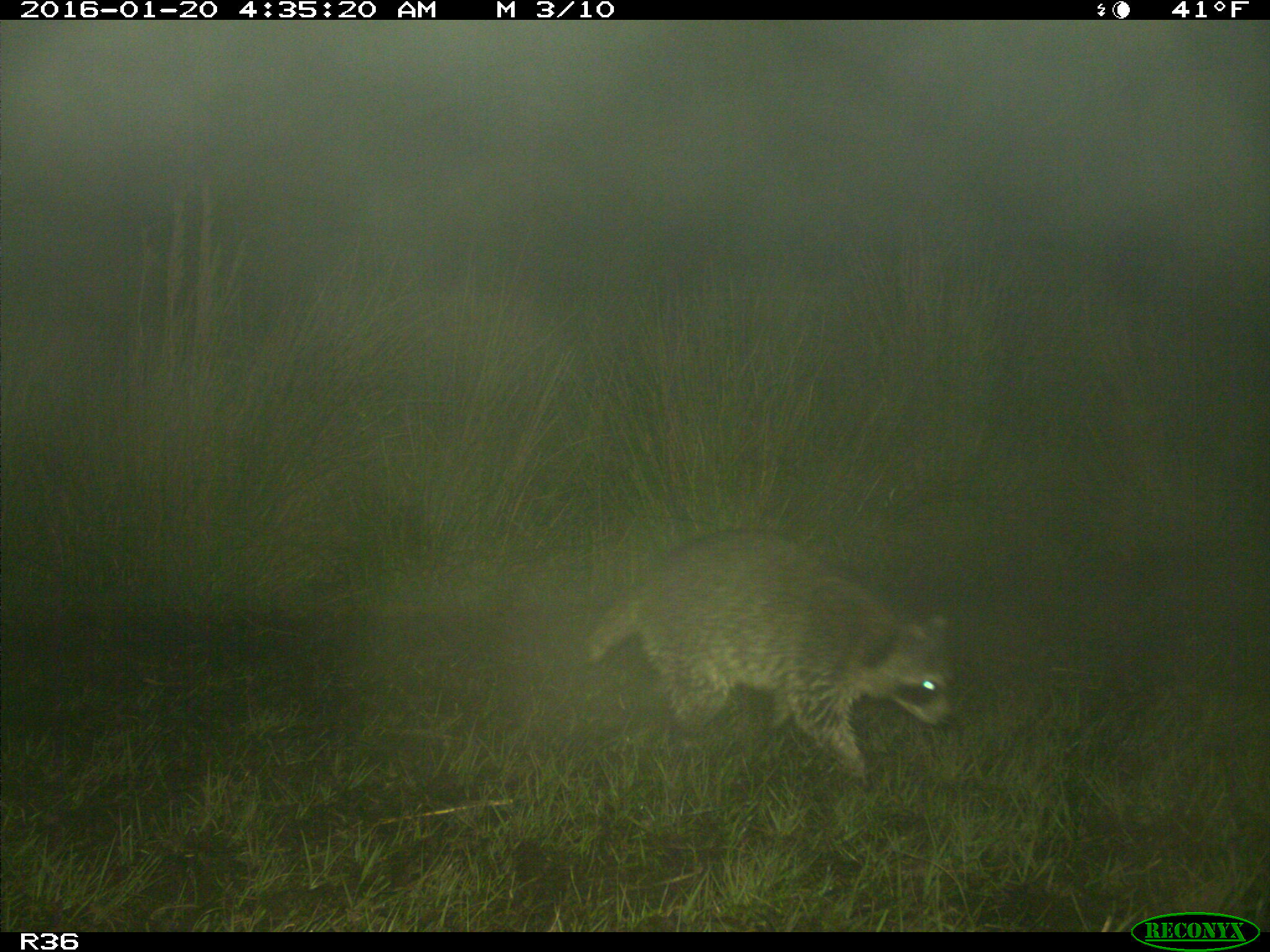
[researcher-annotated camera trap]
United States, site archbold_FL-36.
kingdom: Animalia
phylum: Chordata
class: Mammalia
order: Carnivora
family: Procyonidae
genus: Procyon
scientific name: Procyon lotor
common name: common raccoon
Procyon lotor (common raccoon).